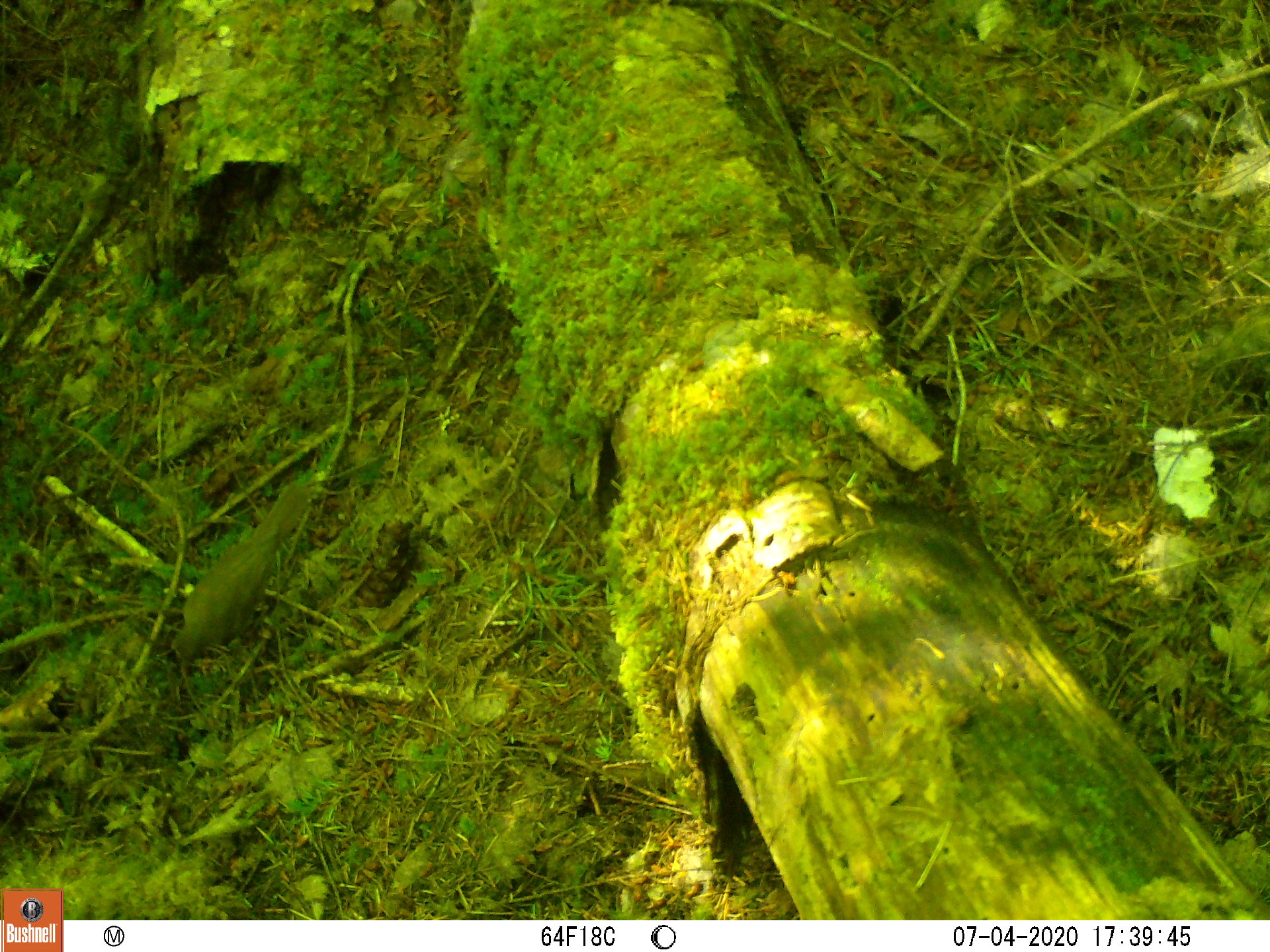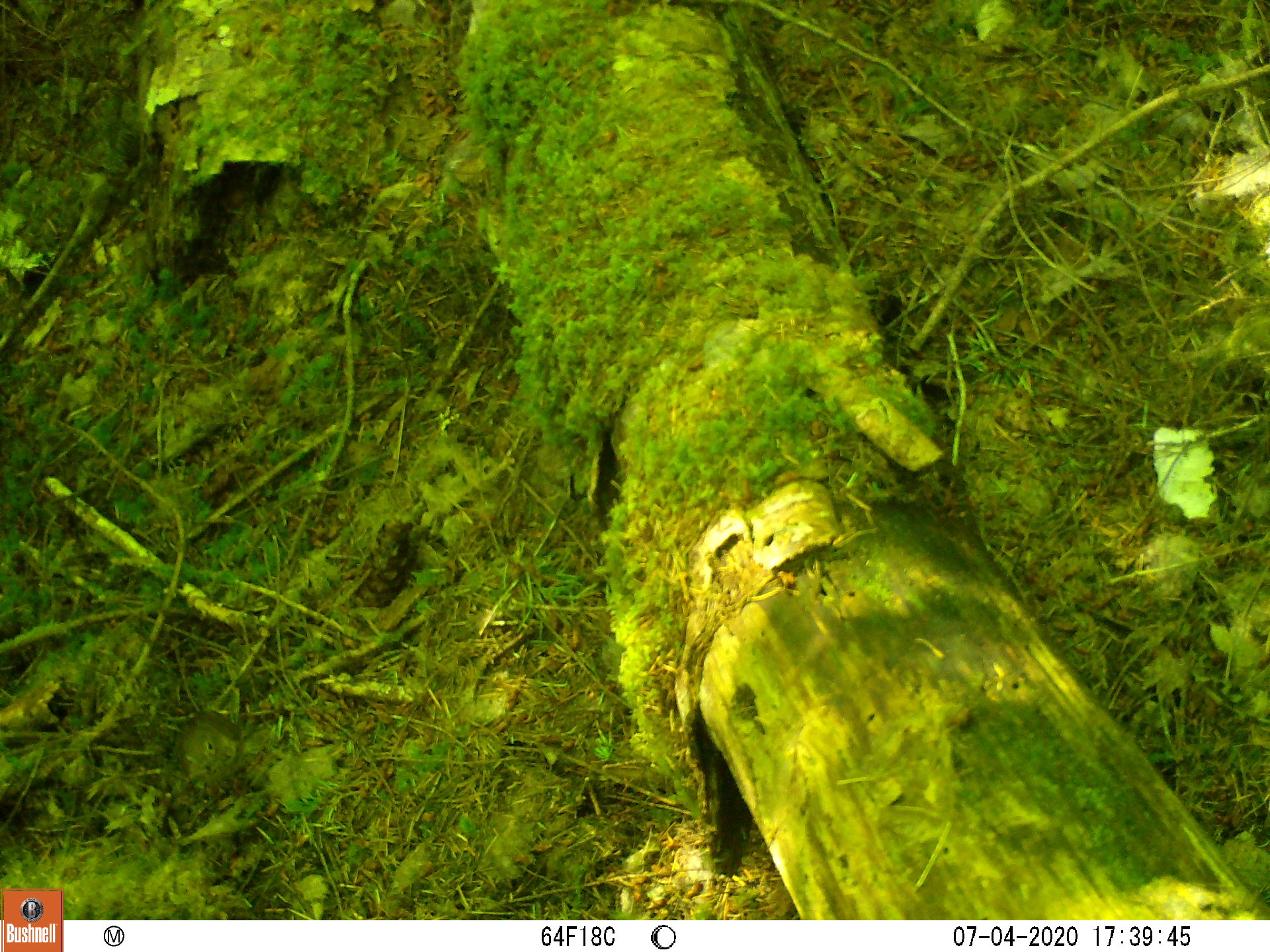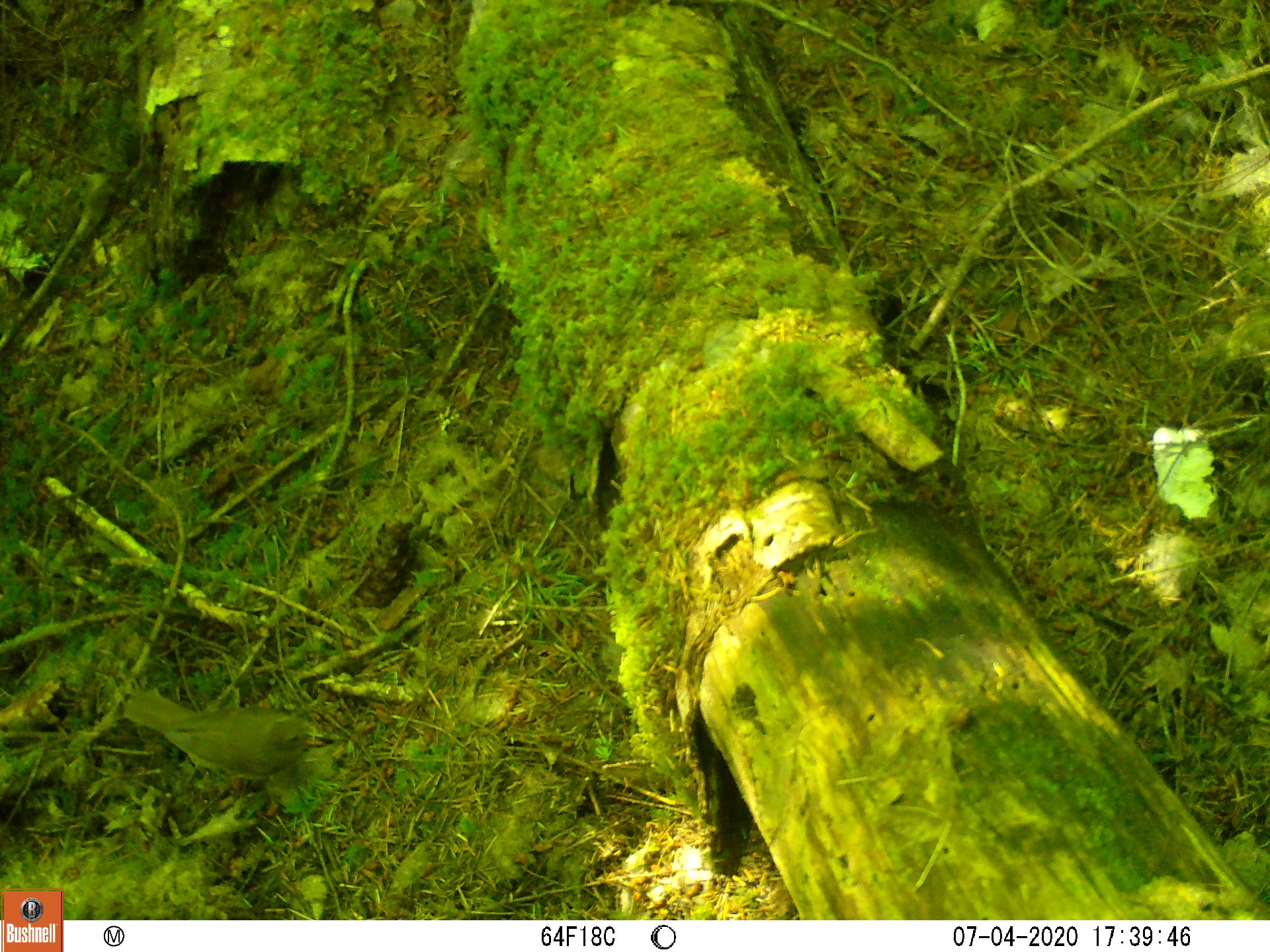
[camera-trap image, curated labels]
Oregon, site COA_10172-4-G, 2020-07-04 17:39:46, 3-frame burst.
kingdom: Animalia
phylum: Chordata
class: Aves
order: Passeriformes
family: Turdidae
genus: Catharus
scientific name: Catharus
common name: brown thrushes and nightingale-thrushes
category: catharus species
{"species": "catharus species (brown thrushes and nightingale-thrushes) (Catharus)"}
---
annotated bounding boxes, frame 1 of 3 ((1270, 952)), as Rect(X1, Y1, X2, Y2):
catharus species: Rect(162, 458, 337, 699)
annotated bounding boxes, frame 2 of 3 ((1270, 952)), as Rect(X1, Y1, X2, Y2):
catharus species: Rect(153, 689, 287, 816)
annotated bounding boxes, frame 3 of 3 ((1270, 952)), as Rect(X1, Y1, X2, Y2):
catharus species: Rect(109, 669, 350, 792)